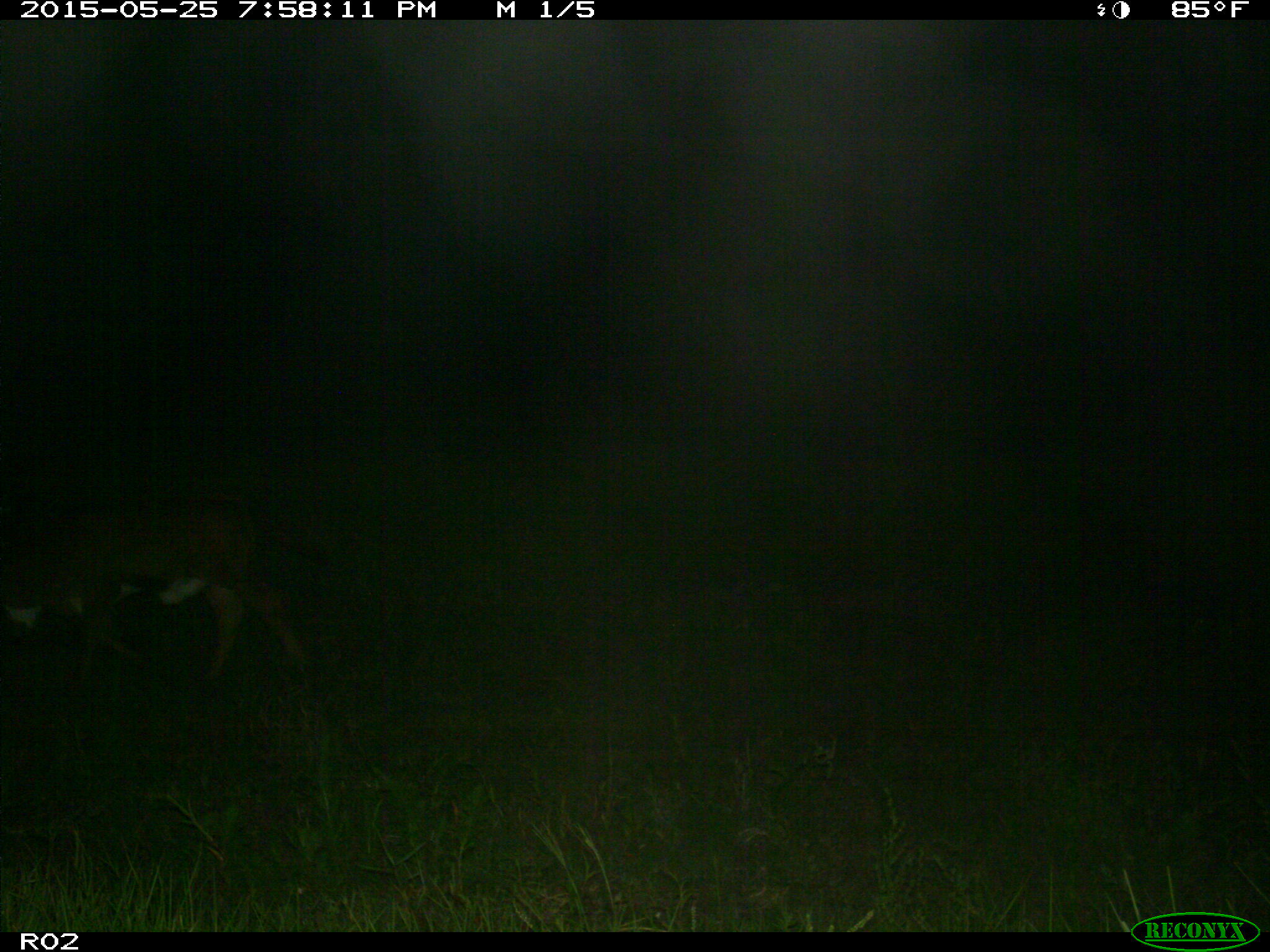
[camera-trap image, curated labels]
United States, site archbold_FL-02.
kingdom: Animalia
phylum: Chordata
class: Mammalia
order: Artiodactyla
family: Bovidae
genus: Bos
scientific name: Bos taurus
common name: domestic cow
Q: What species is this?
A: Bos taurus (domestic cow).